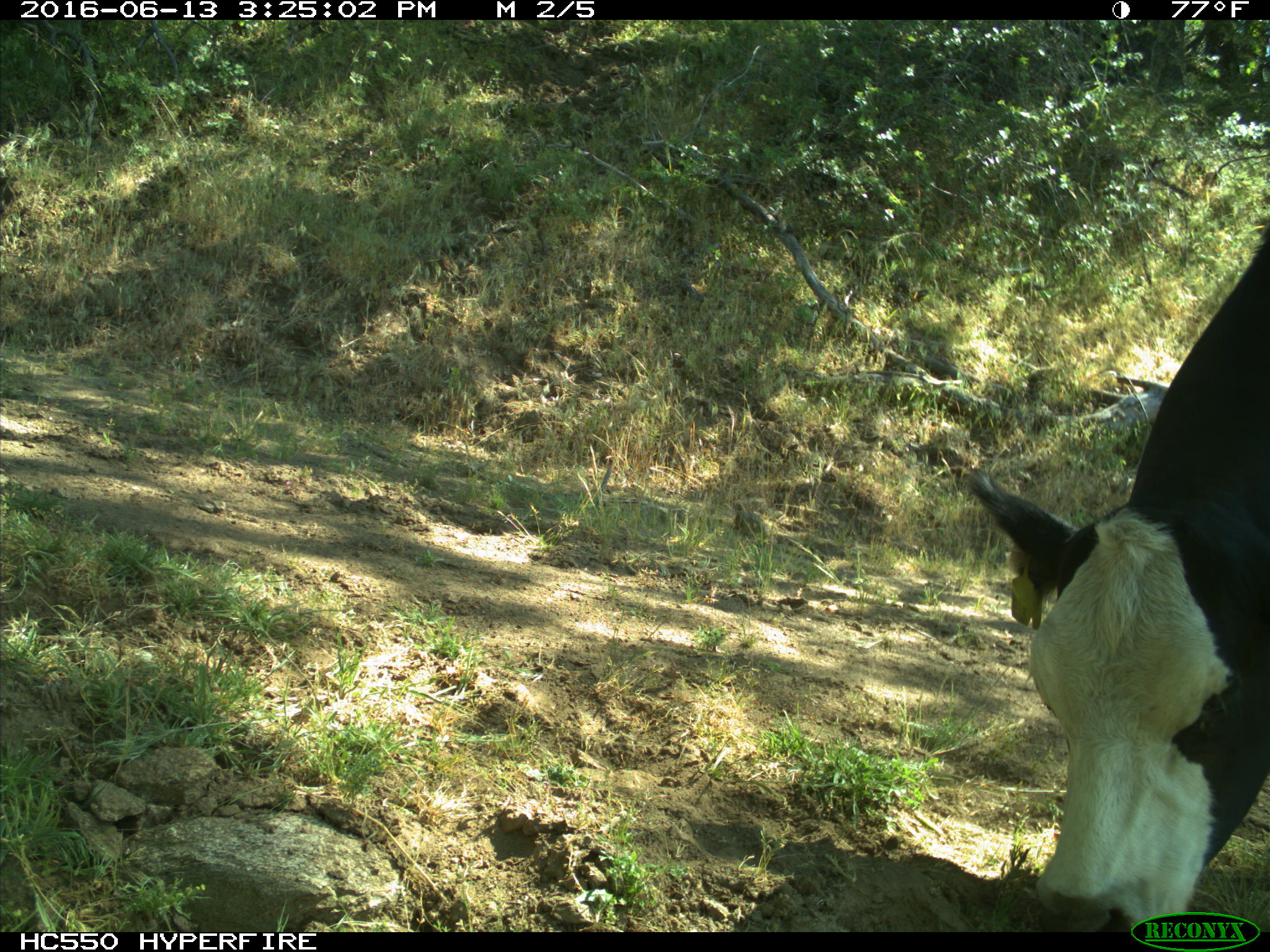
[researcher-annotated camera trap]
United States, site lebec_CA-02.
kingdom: Animalia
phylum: Chordata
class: Mammalia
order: Artiodactyla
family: Bovidae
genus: Bos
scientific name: Bos taurus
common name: domestic cow